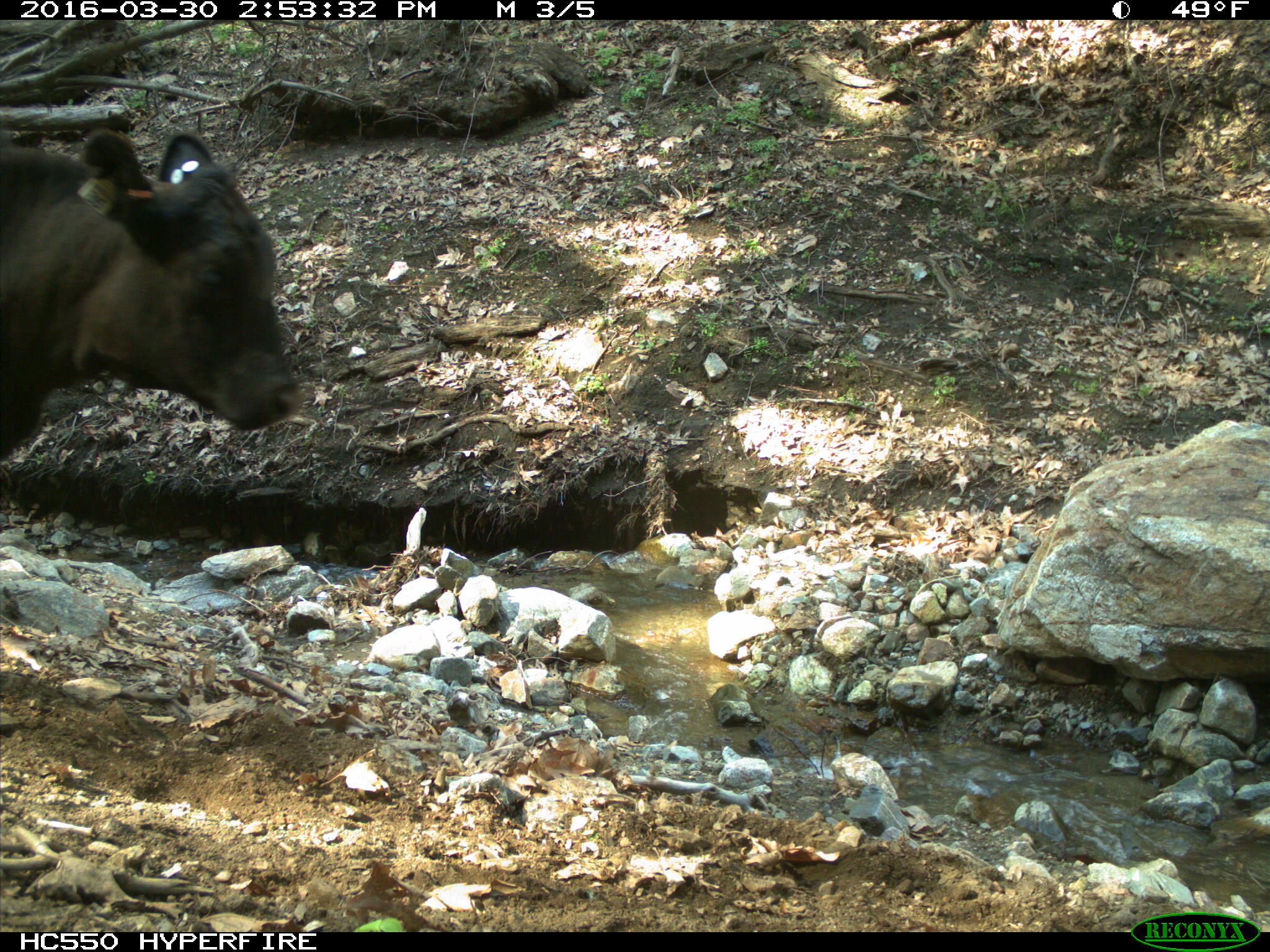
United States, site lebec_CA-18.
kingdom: Animalia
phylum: Chordata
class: Mammalia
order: Artiodactyla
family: Bovidae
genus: Bos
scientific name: Bos taurus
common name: domestic cow